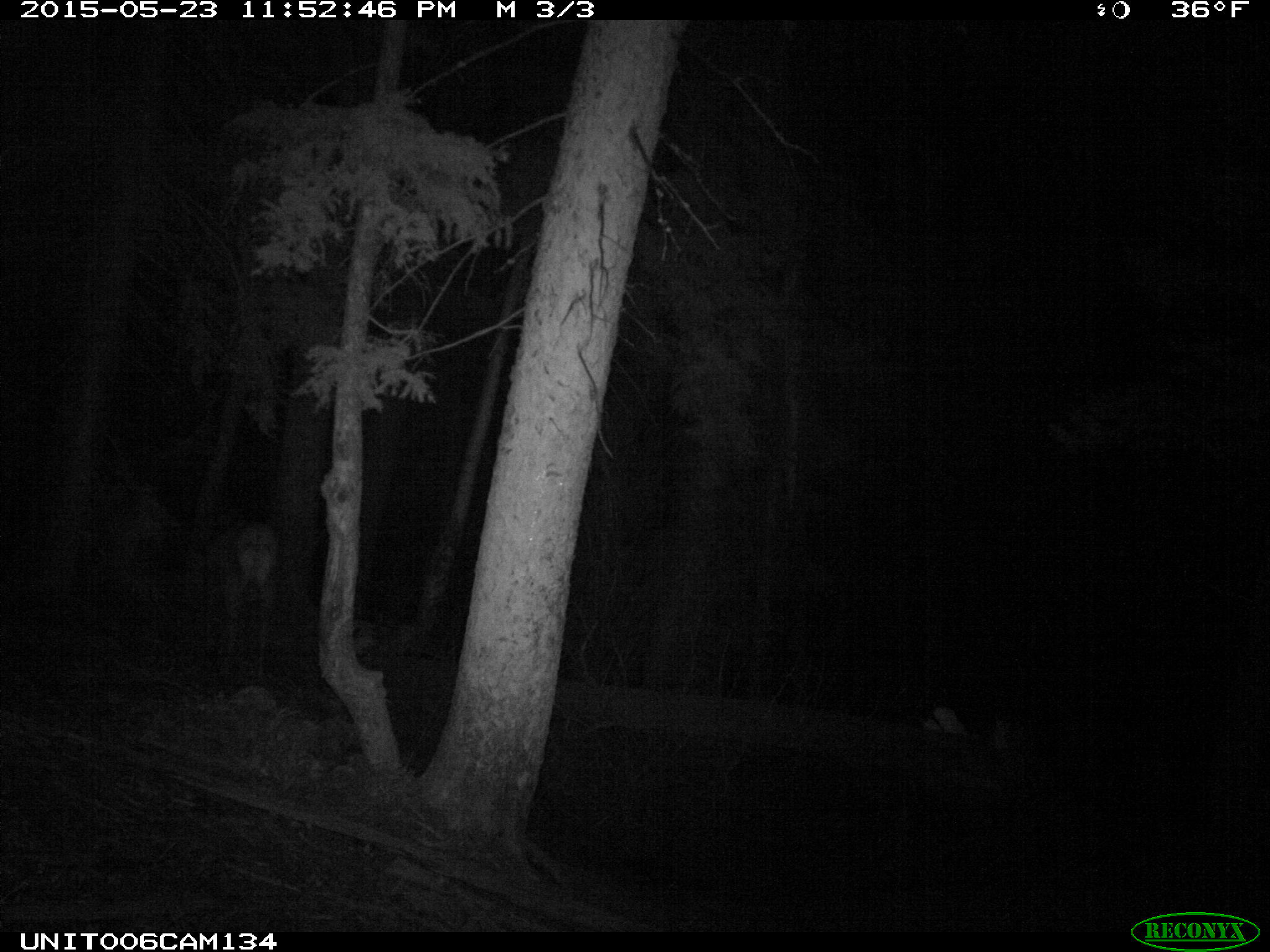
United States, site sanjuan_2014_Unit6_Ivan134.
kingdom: Animalia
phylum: Chordata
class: Mammalia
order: Artiodactyla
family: Cervidae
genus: Cervus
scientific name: Cervus elaphus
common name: red deer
Cervus elaphus (red deer).